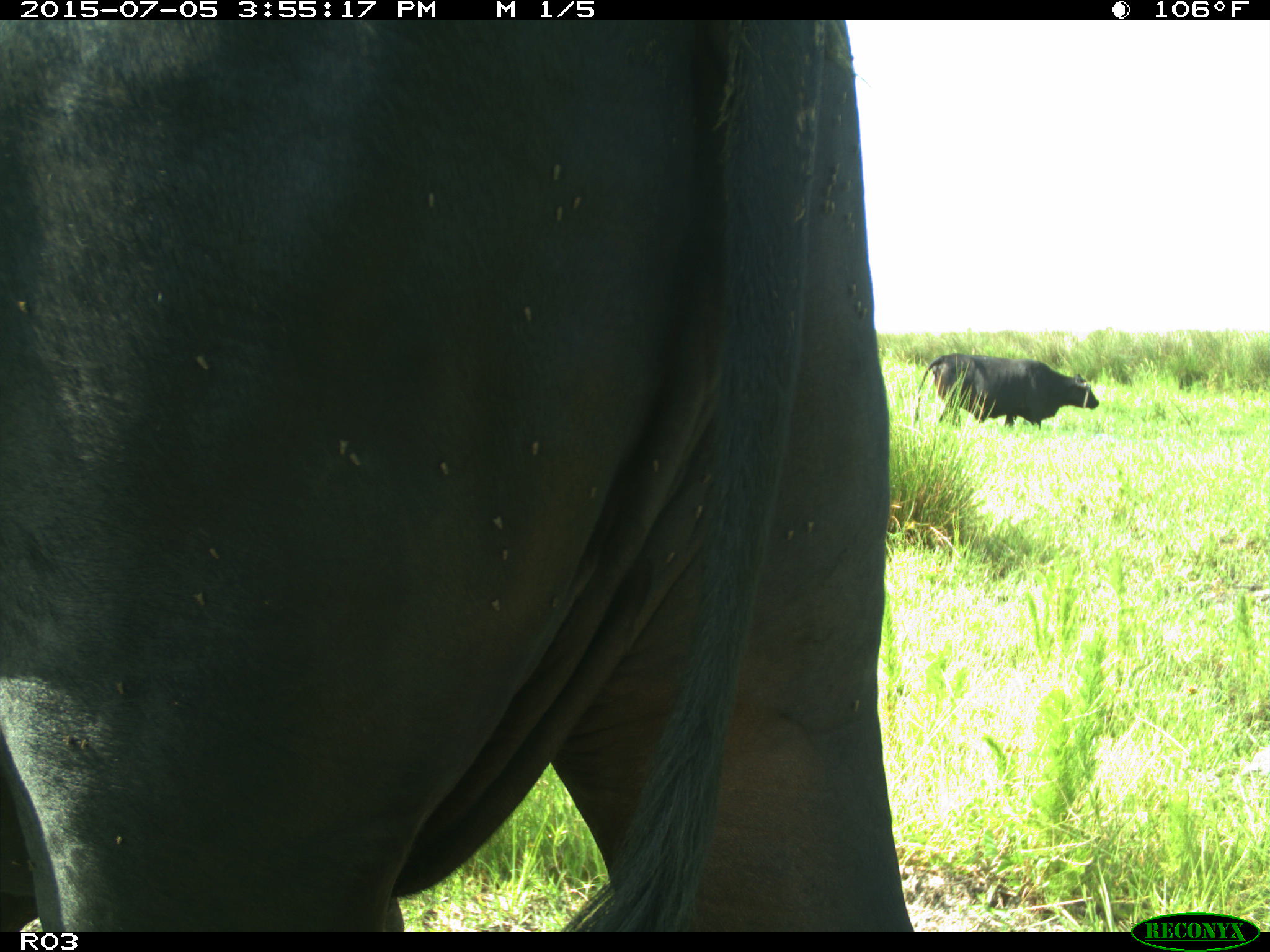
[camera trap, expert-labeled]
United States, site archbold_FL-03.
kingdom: Animalia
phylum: Chordata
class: Mammalia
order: Artiodactyla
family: Bovidae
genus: Bos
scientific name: Bos taurus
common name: domestic cow